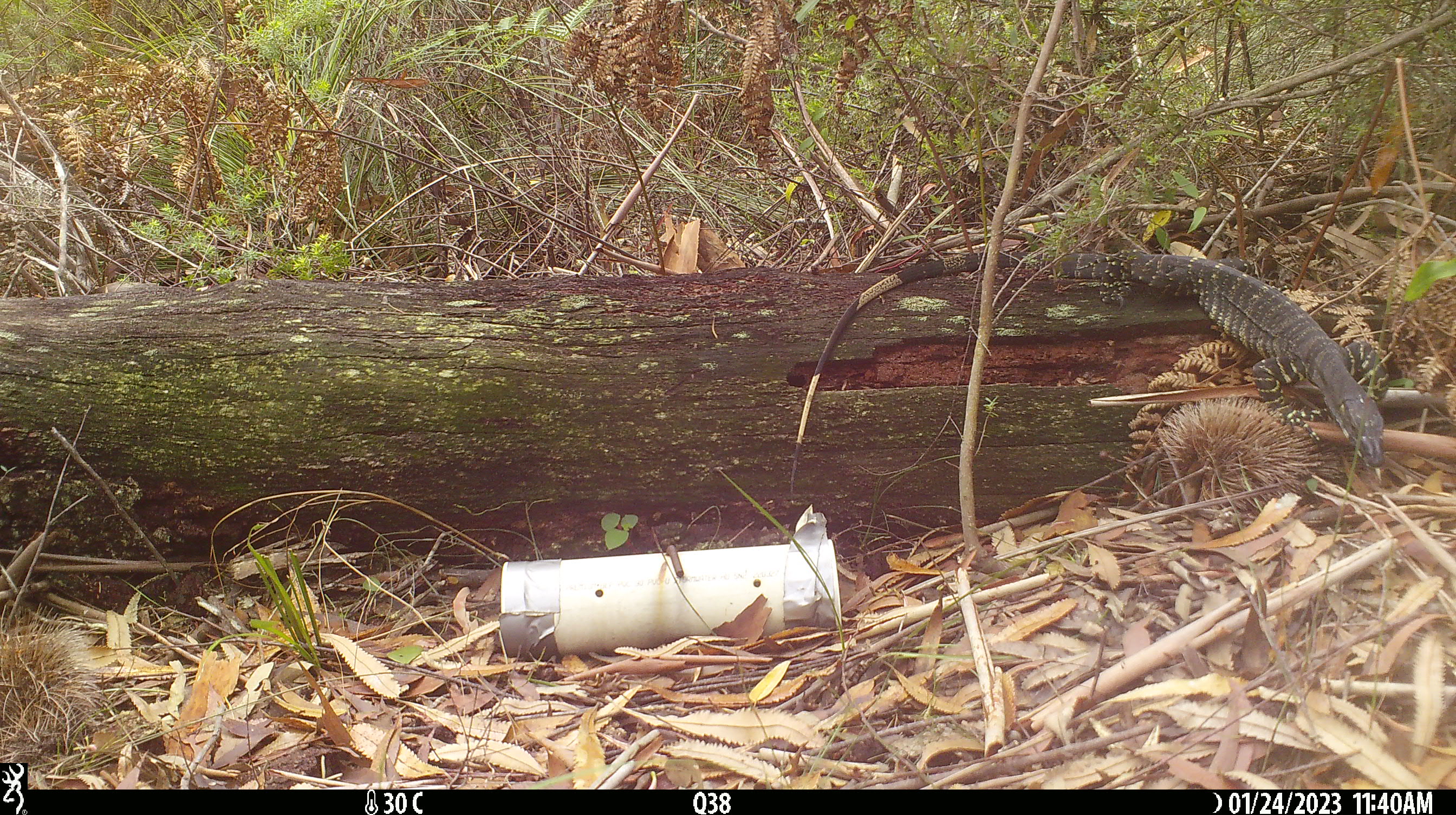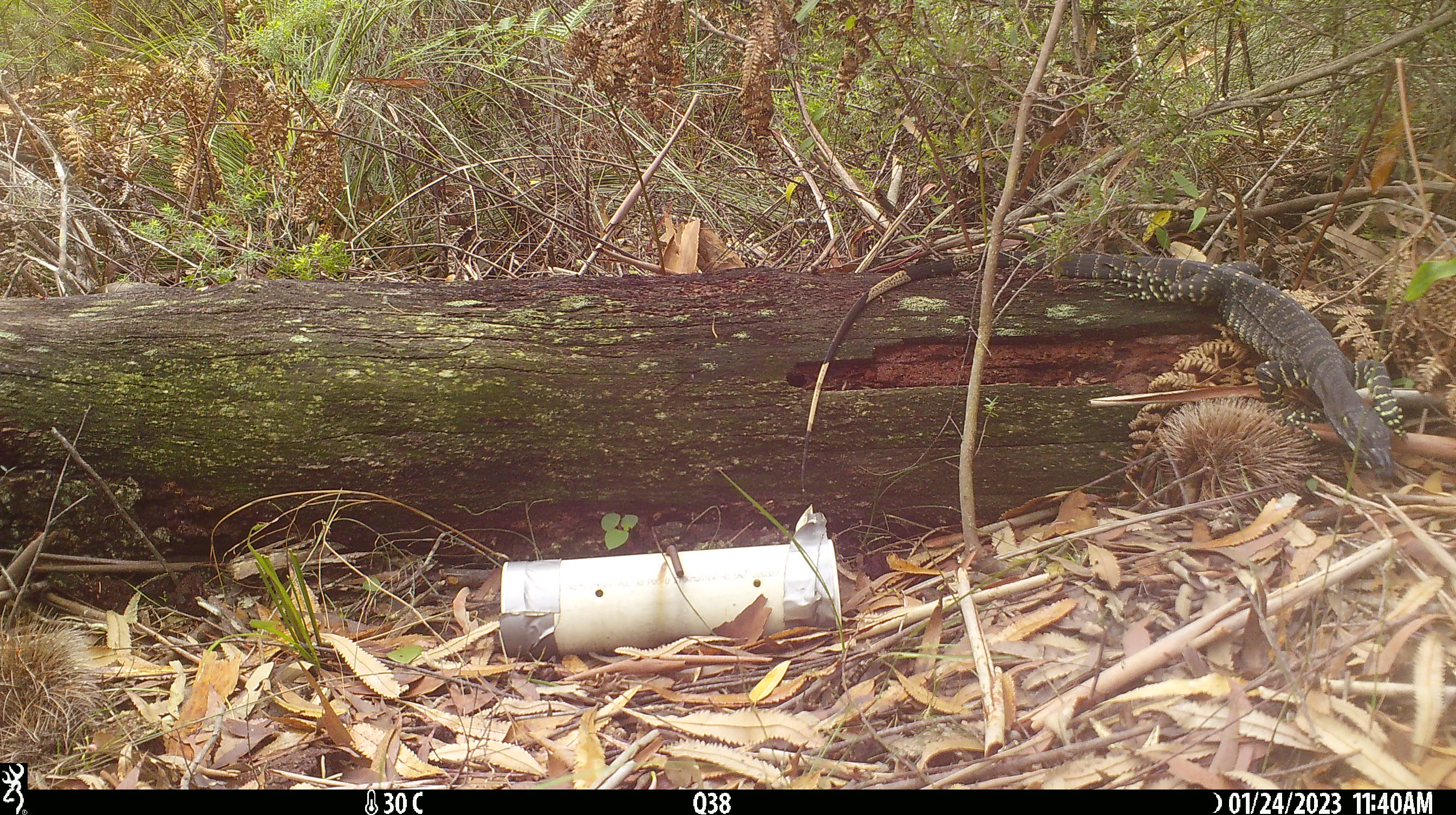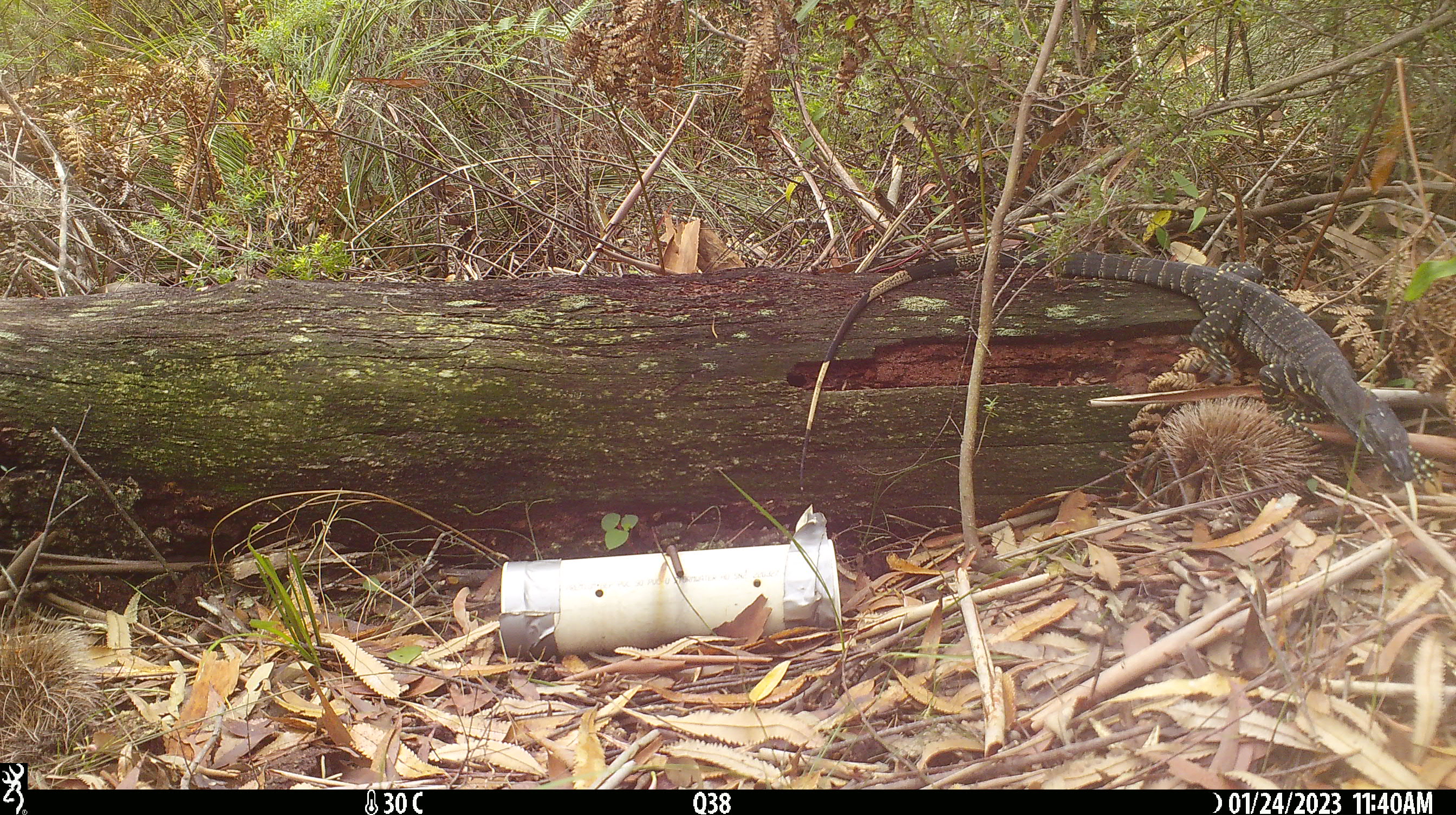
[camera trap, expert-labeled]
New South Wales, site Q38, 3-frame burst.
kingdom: Animalia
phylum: Chordata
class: Reptilia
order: Squamata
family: Varanidae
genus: Varanus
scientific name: Varanus varius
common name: lace monitor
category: goanna